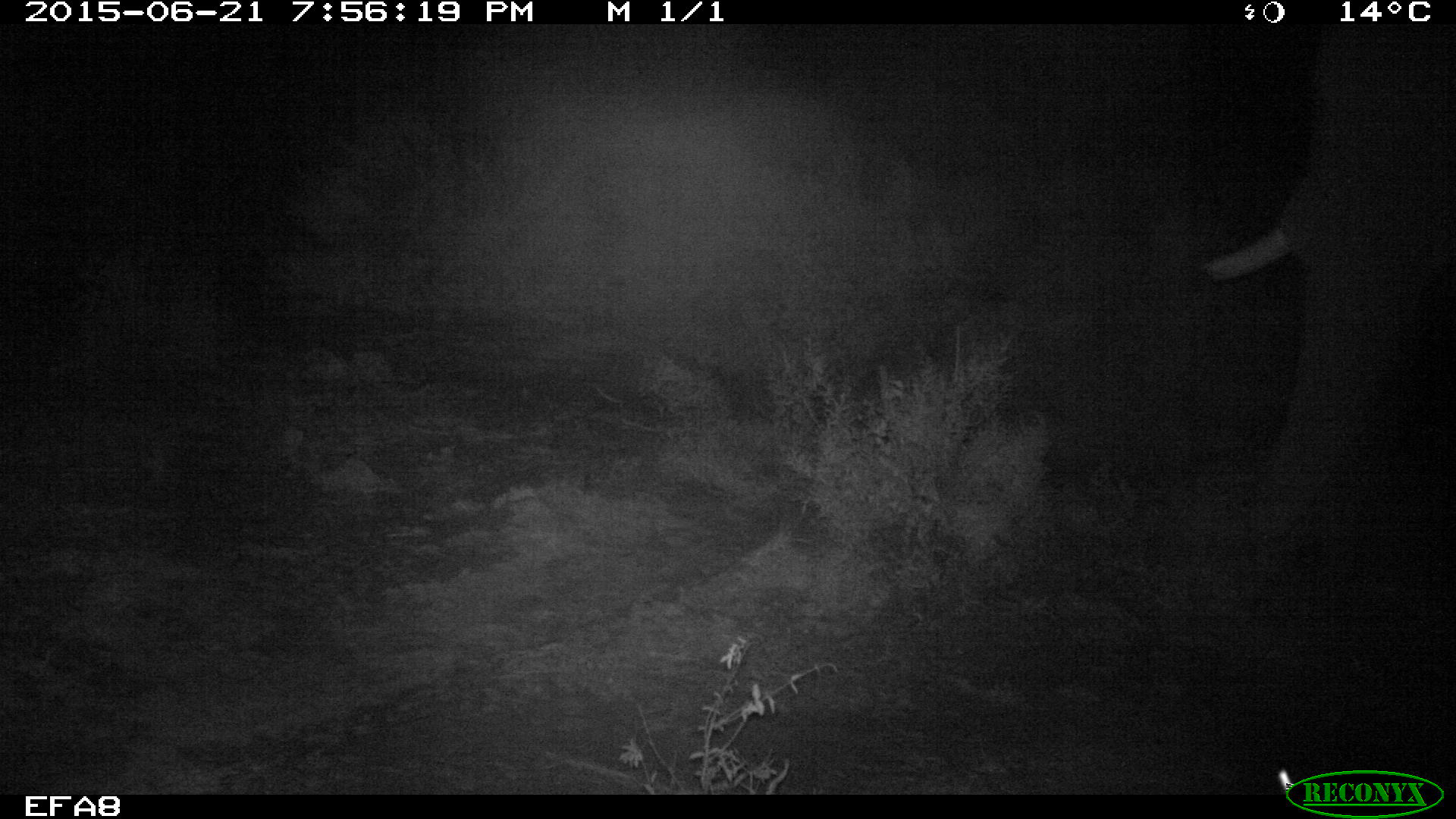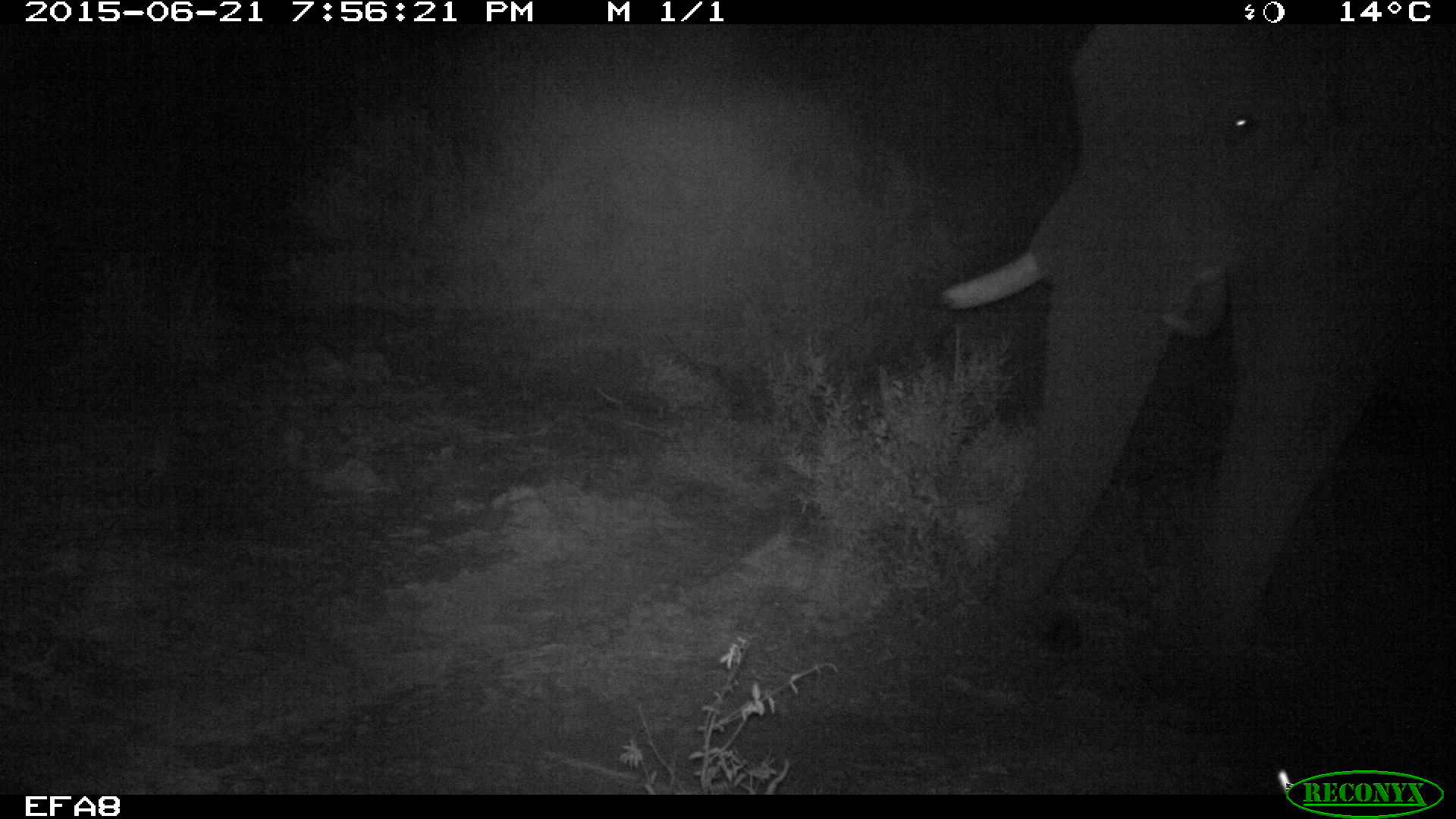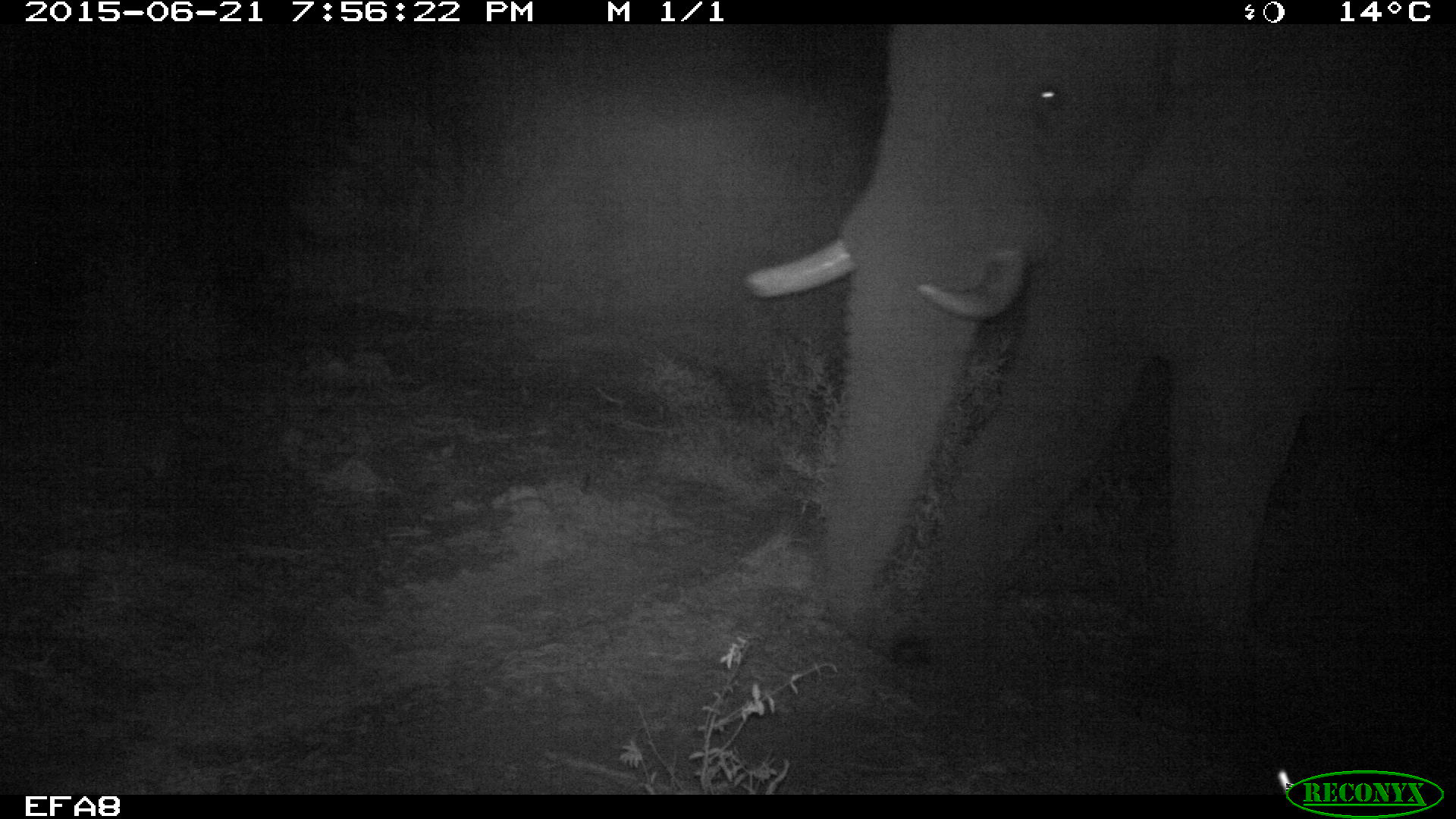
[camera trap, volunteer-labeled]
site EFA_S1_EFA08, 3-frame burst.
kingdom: Animalia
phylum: Chordata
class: Mammalia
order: Proboscidea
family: Elephantidae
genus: Loxodonta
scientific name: Loxodonta africana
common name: african bush elephant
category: elephant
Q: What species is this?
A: Elephant (african bush elephant) (Loxodonta africana).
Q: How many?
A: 1.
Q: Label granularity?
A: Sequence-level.